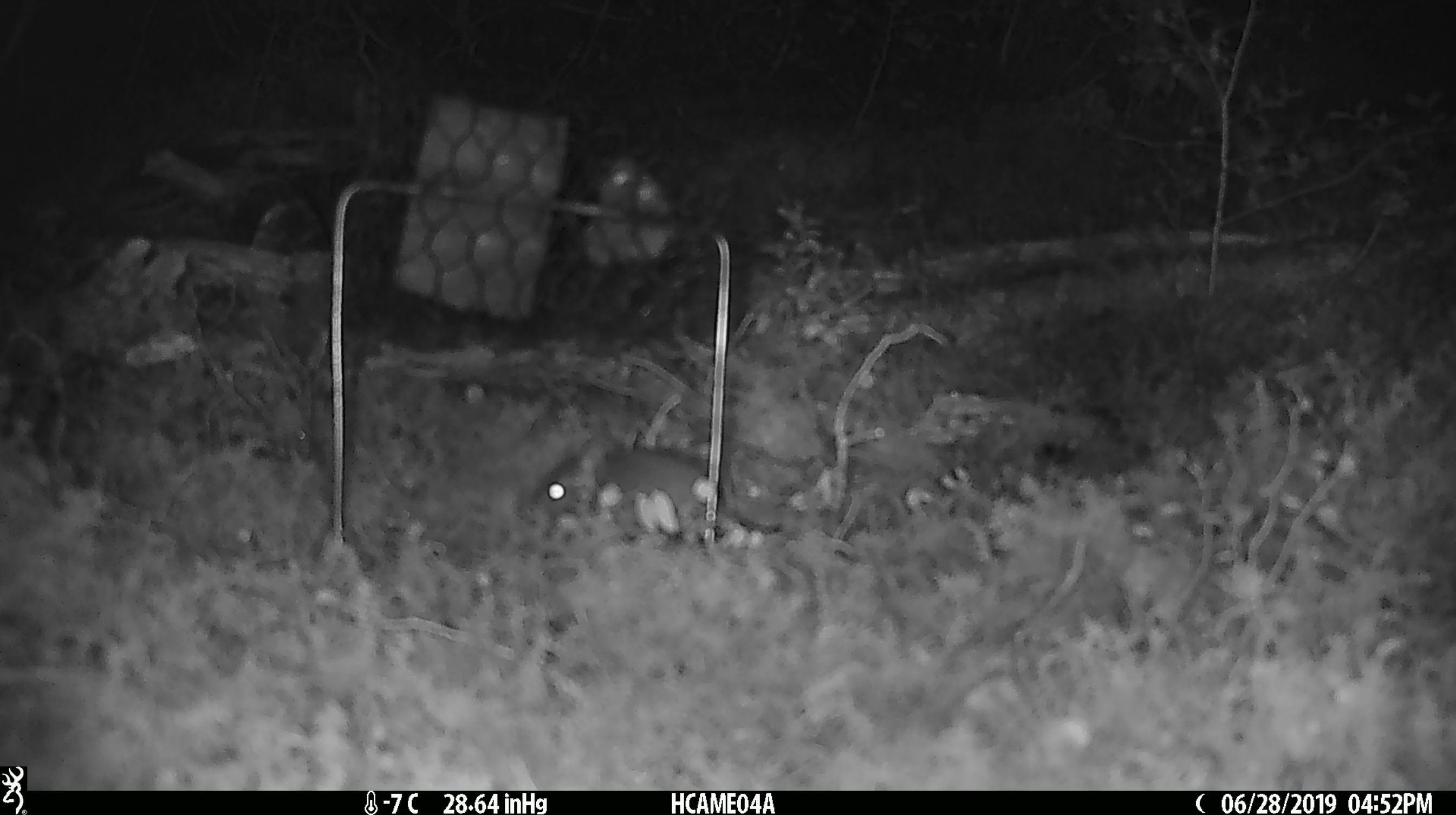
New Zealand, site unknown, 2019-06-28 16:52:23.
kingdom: Animalia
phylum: Chordata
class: Mammalia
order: Rodentia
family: Muridae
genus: Mus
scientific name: Mus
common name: mouse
Mouse (Mus).